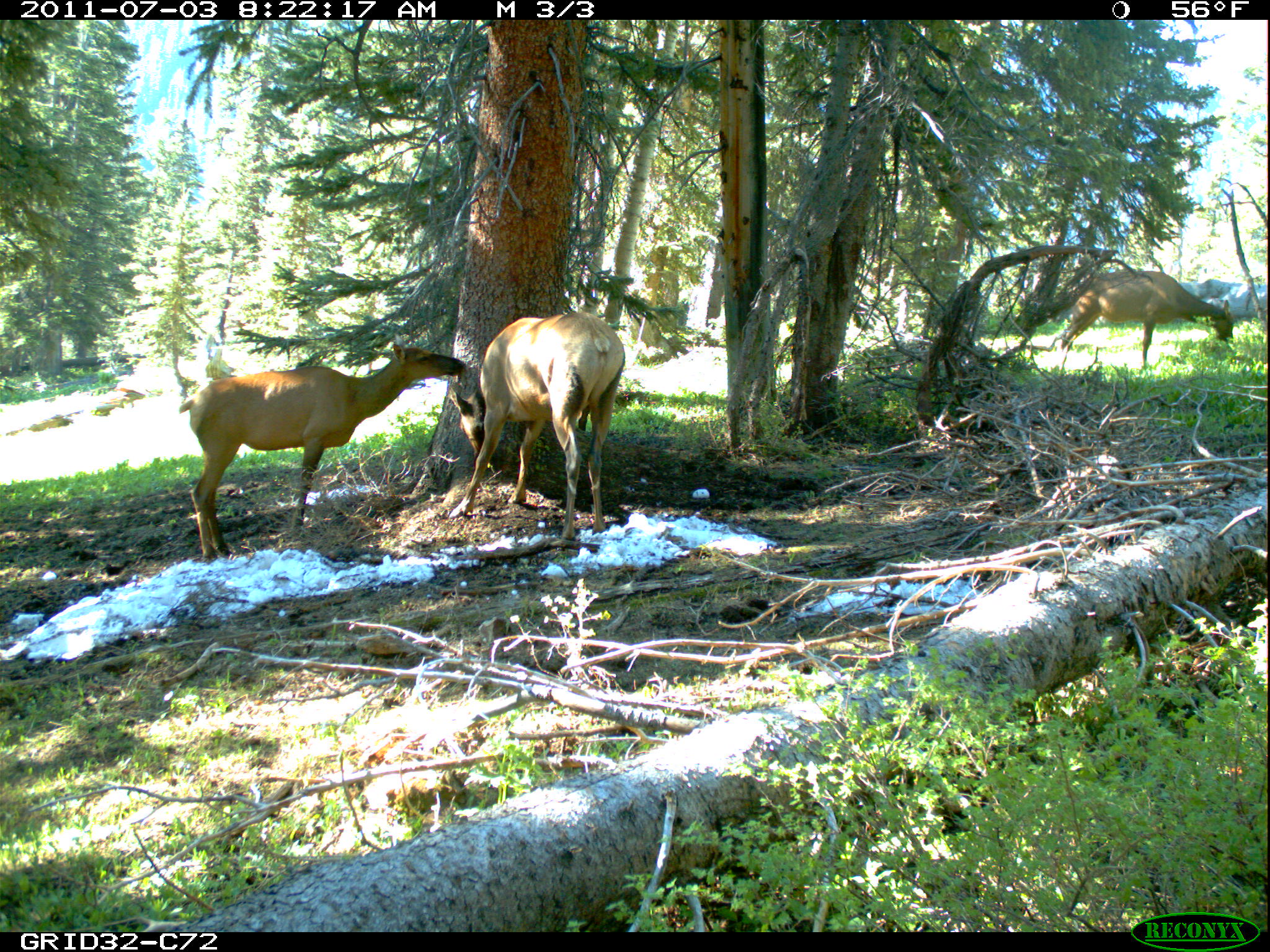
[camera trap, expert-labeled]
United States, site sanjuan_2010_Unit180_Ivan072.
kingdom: Animalia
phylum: Chordata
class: Mammalia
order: Artiodactyla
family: Cervidae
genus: Cervus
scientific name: Cervus elaphus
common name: red deer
Cervus elaphus (red deer).